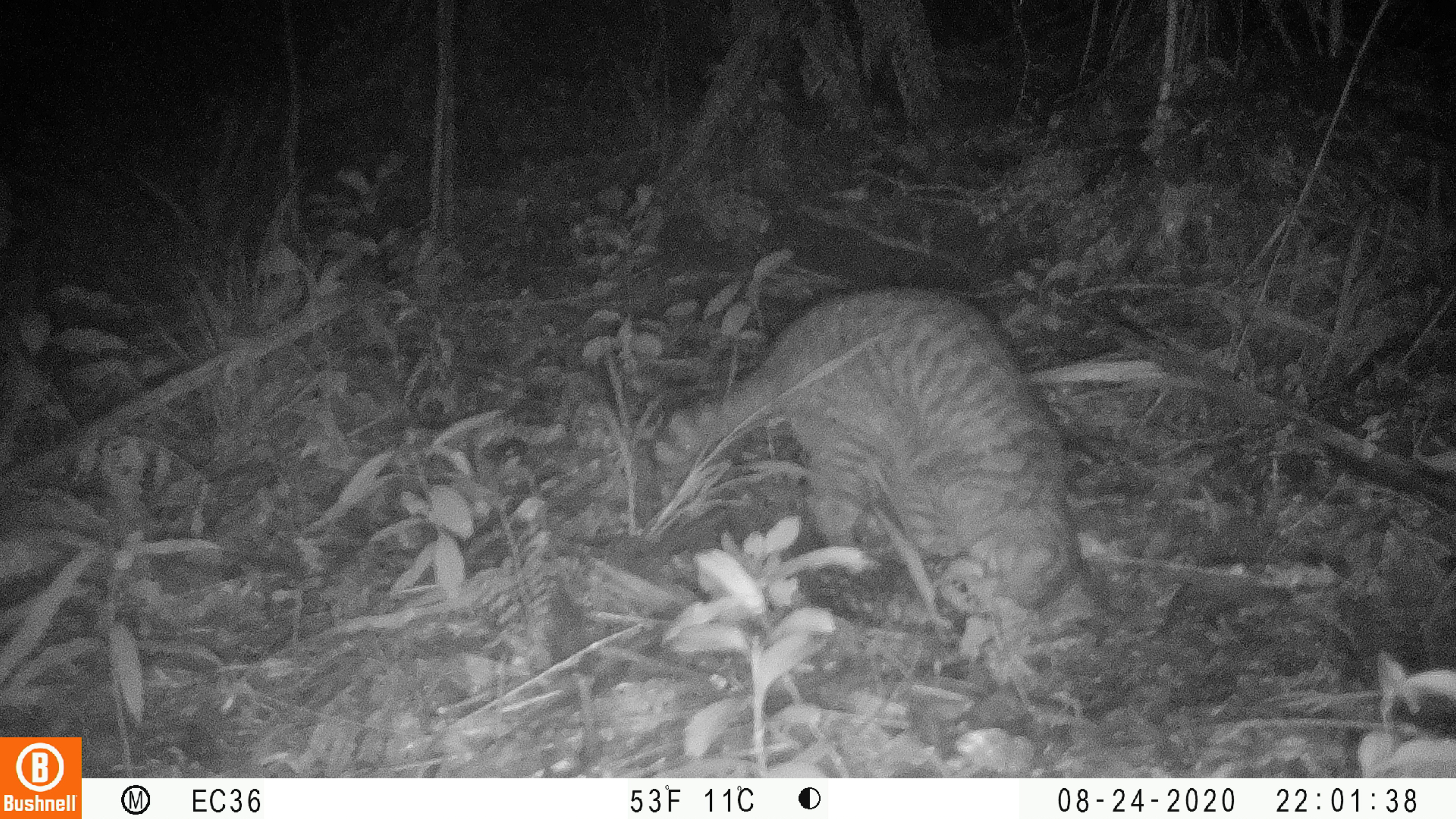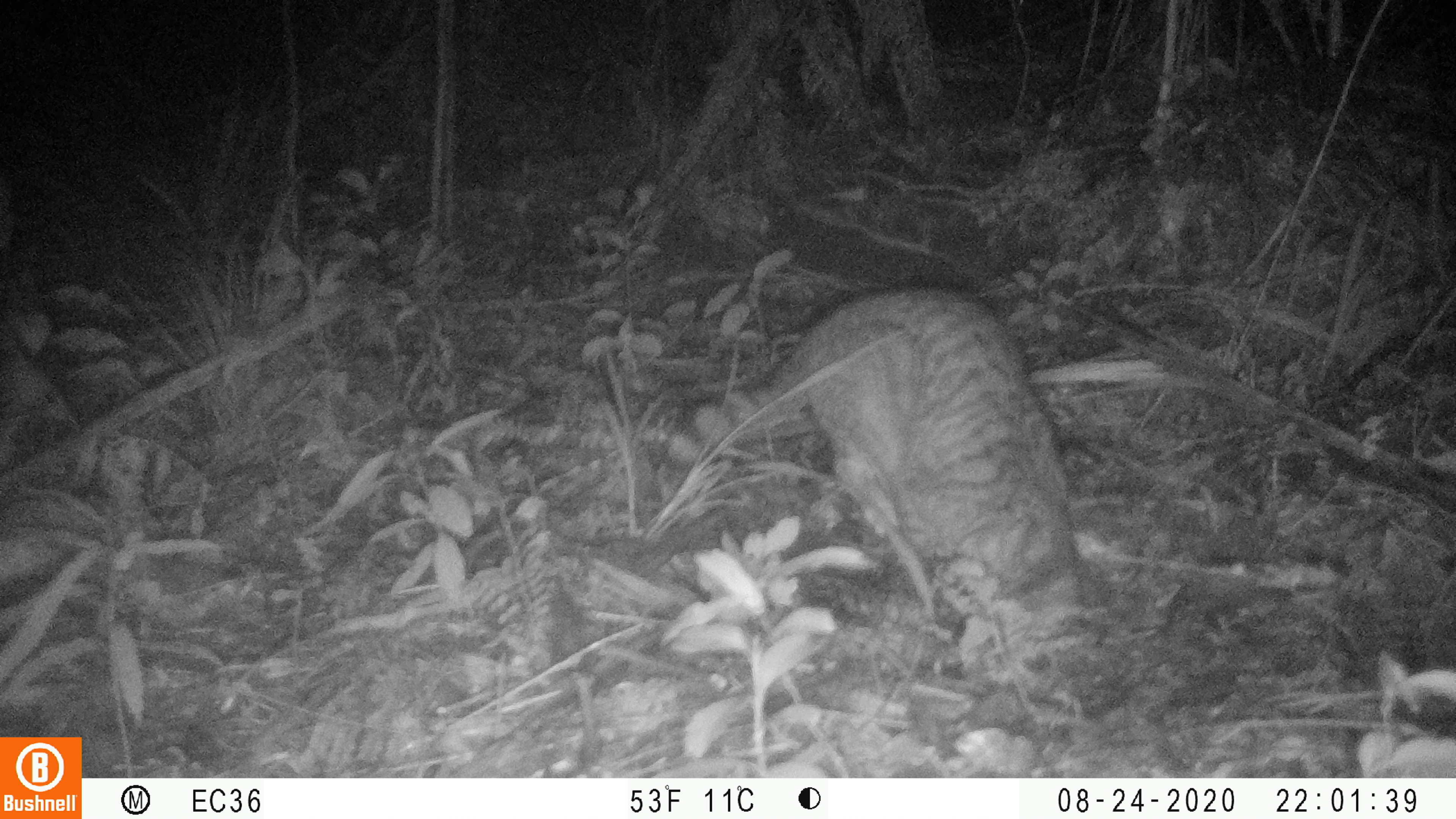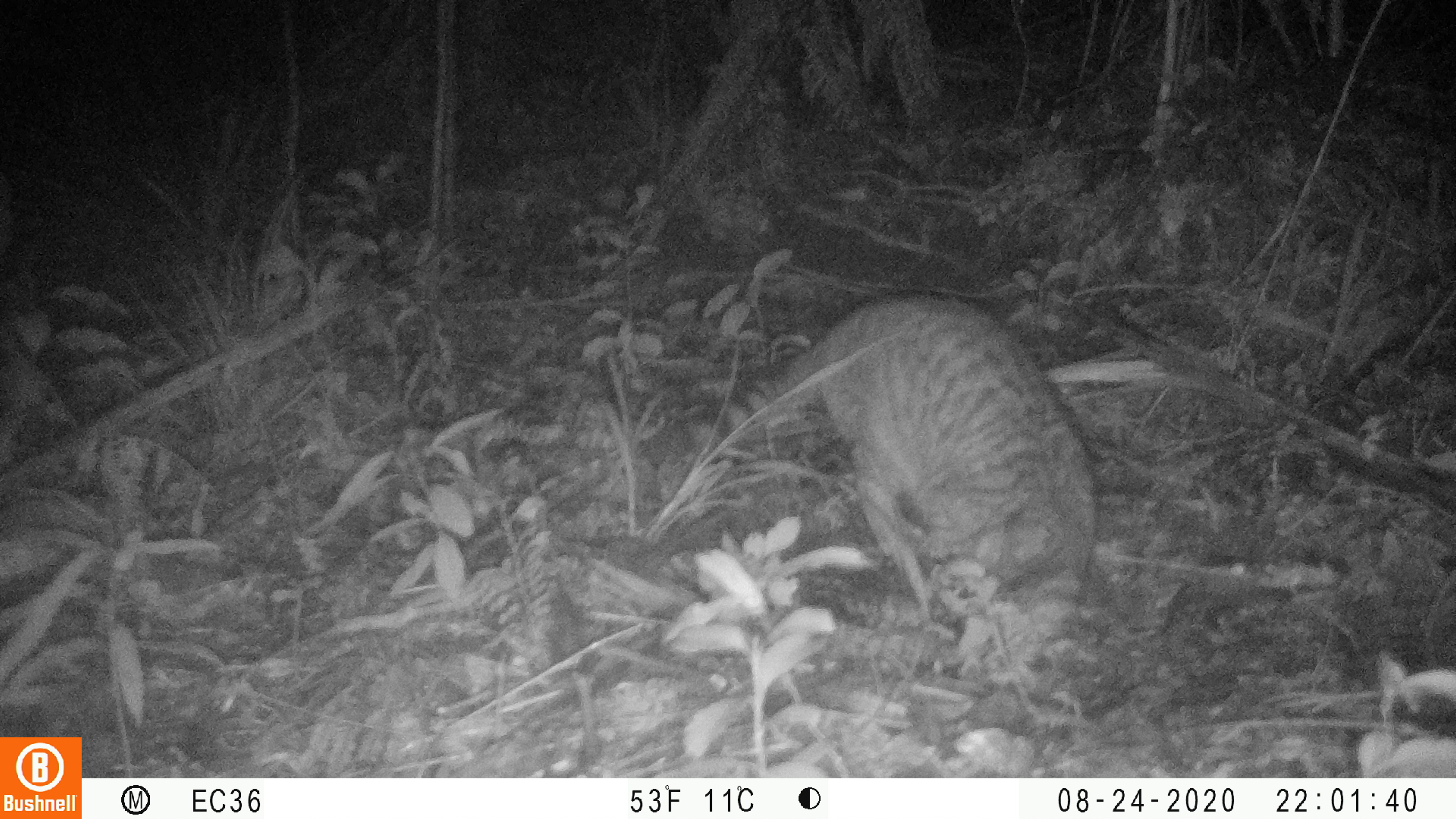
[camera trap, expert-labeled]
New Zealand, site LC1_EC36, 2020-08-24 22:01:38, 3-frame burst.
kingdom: Animalia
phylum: Chordata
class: Mammalia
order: Carnivora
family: Felidae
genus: Felis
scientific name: Felis catus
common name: domestic cat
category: cat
Cat (domestic cat) (Felis catus).